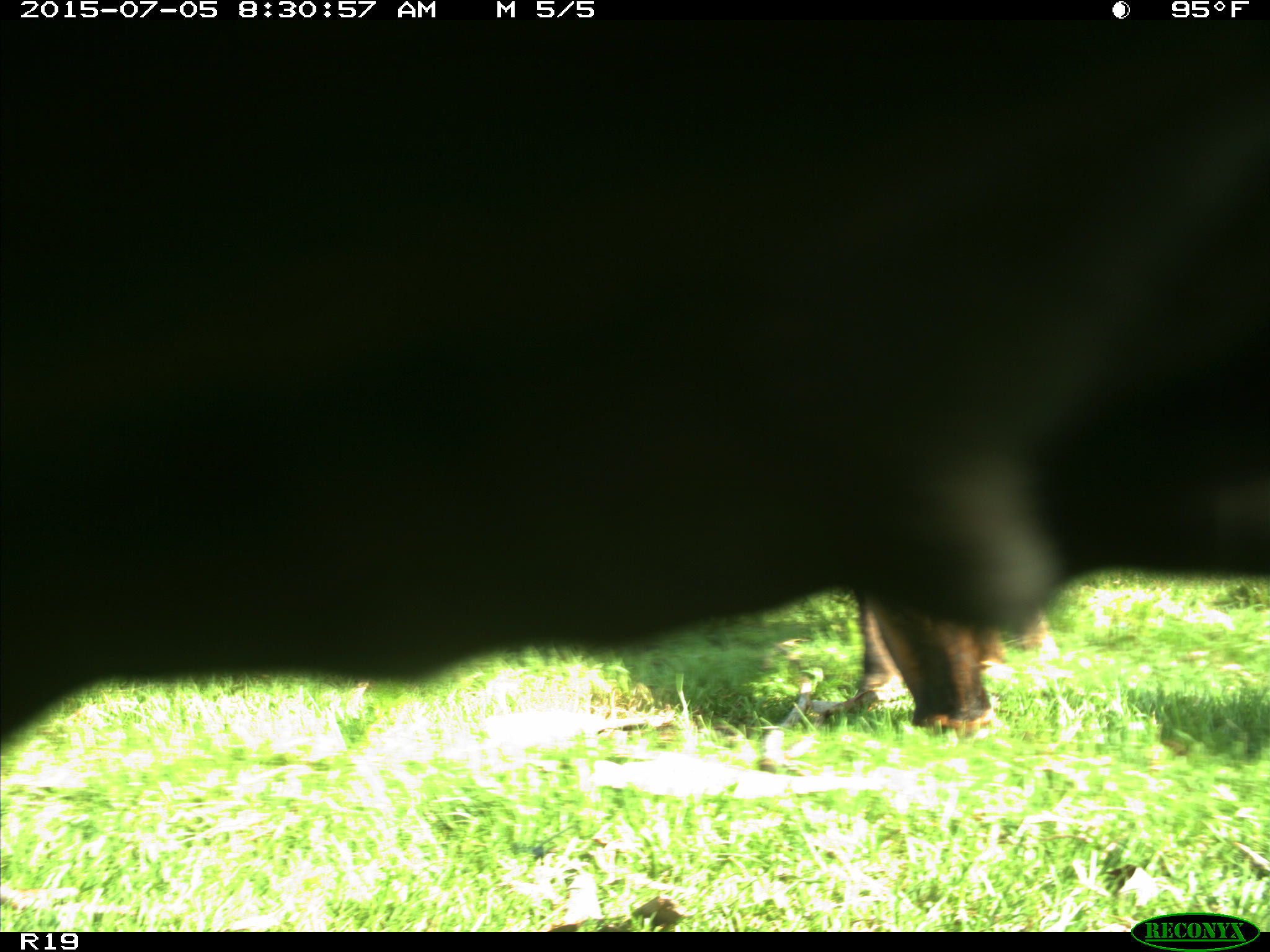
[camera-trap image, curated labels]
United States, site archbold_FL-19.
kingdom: Animalia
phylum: Chordata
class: Mammalia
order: Artiodactyla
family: Bovidae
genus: Bos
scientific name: Bos taurus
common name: domestic cow